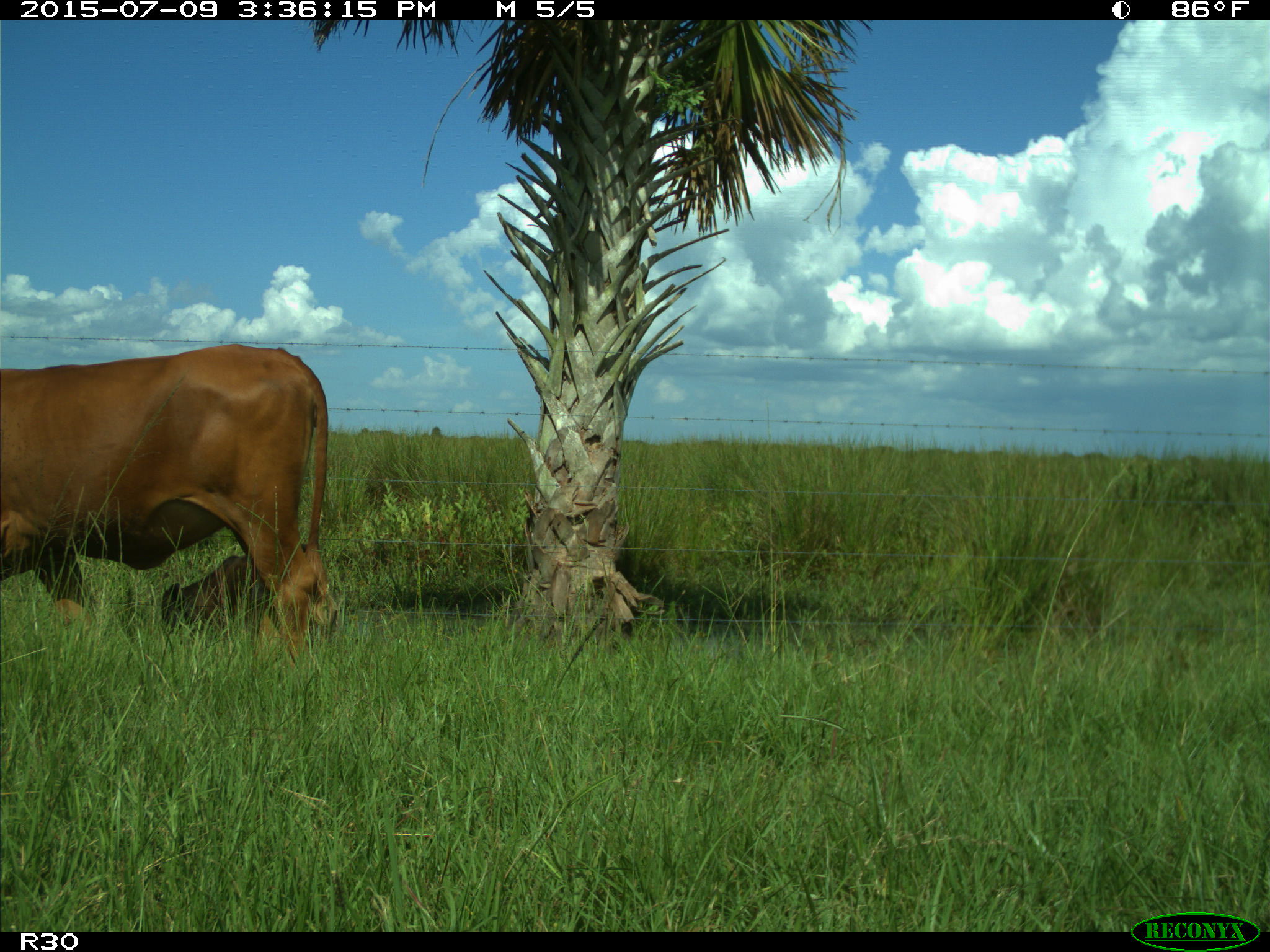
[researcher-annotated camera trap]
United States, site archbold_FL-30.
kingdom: Animalia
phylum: Chordata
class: Mammalia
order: Artiodactyla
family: Bovidae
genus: Bos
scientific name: Bos taurus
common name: domestic cow